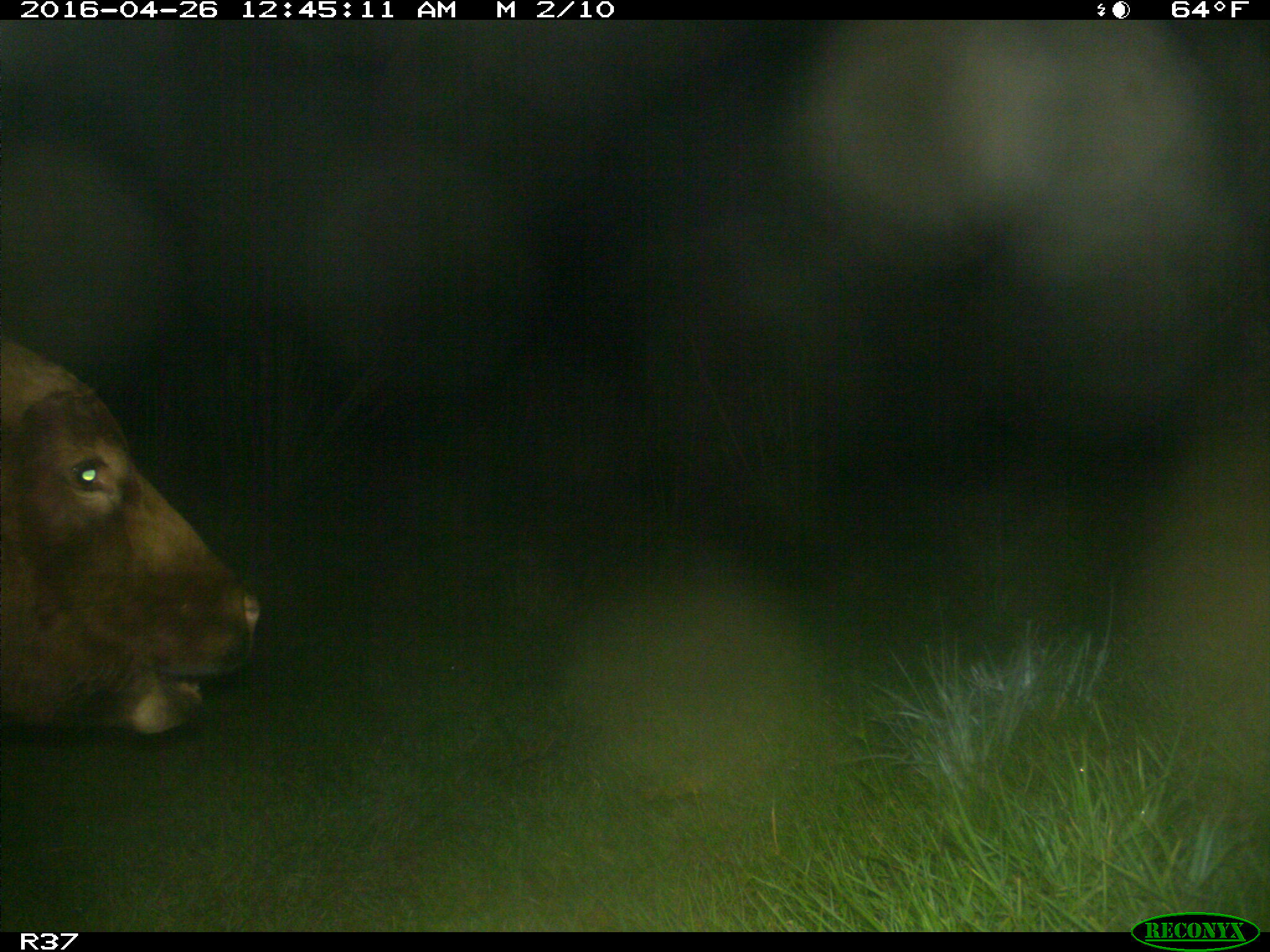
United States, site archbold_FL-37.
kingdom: Animalia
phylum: Chordata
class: Mammalia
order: Artiodactyla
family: Bovidae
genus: Bos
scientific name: Bos taurus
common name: domestic cow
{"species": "Bos taurus (domestic cow)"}